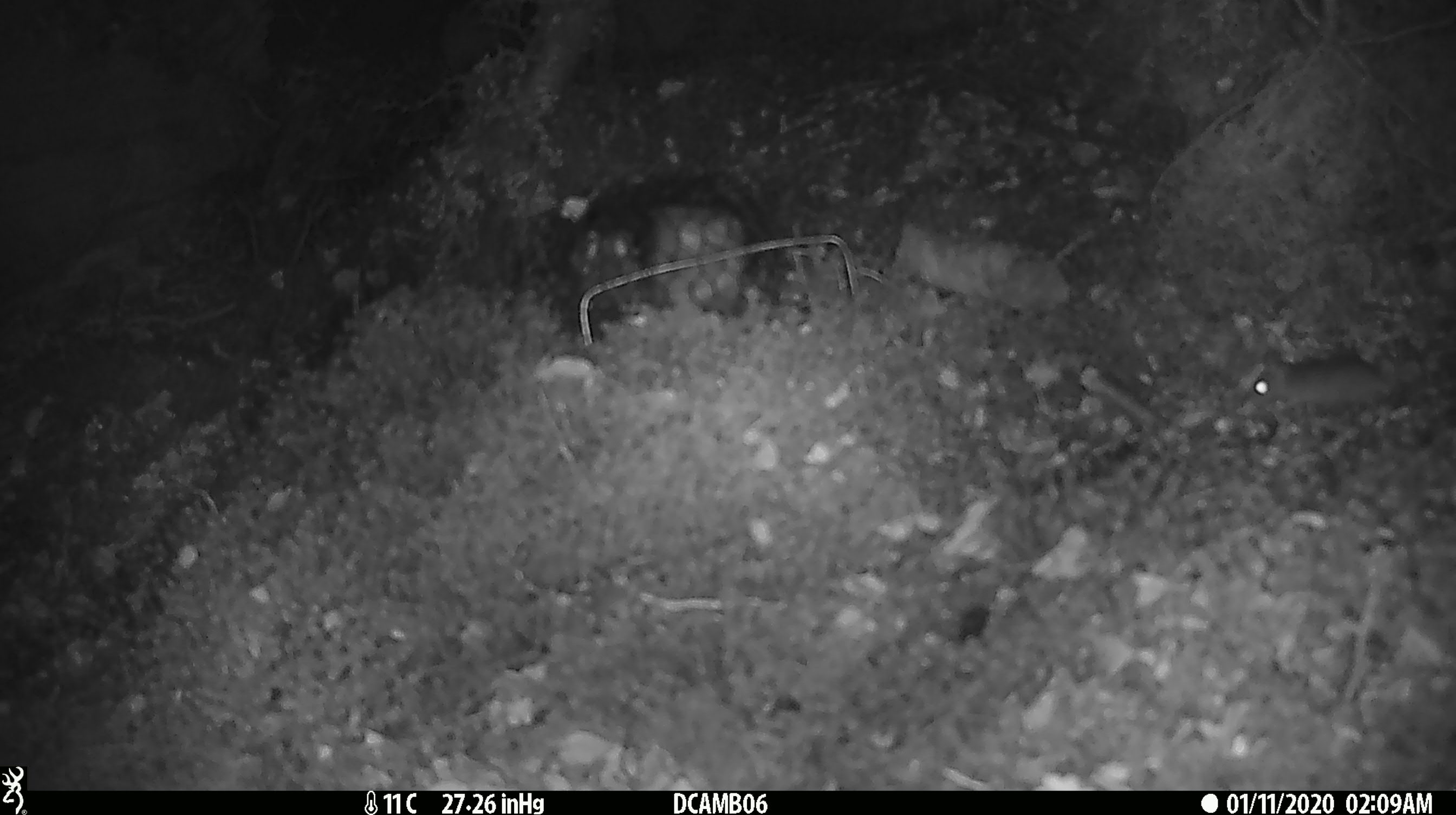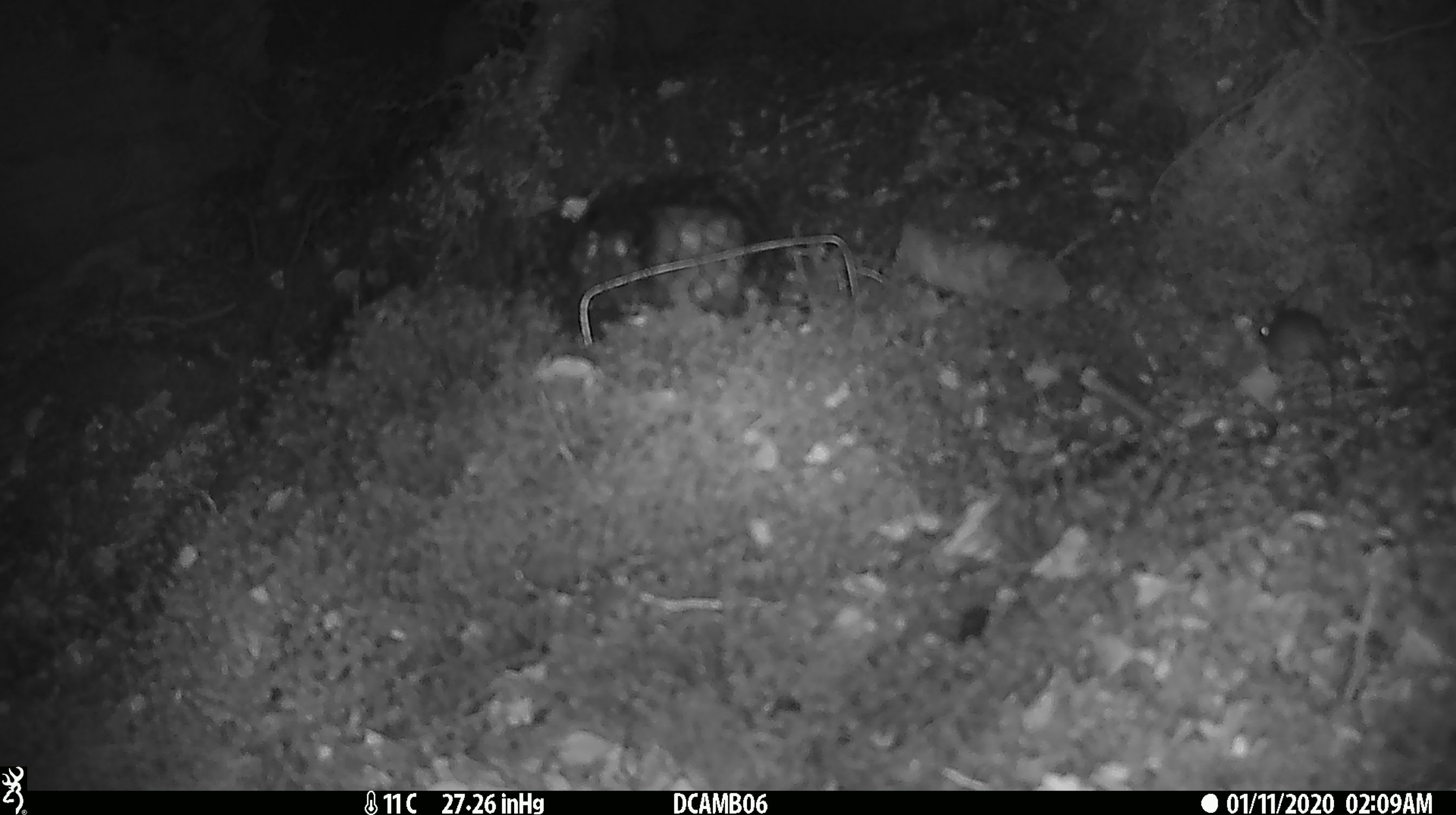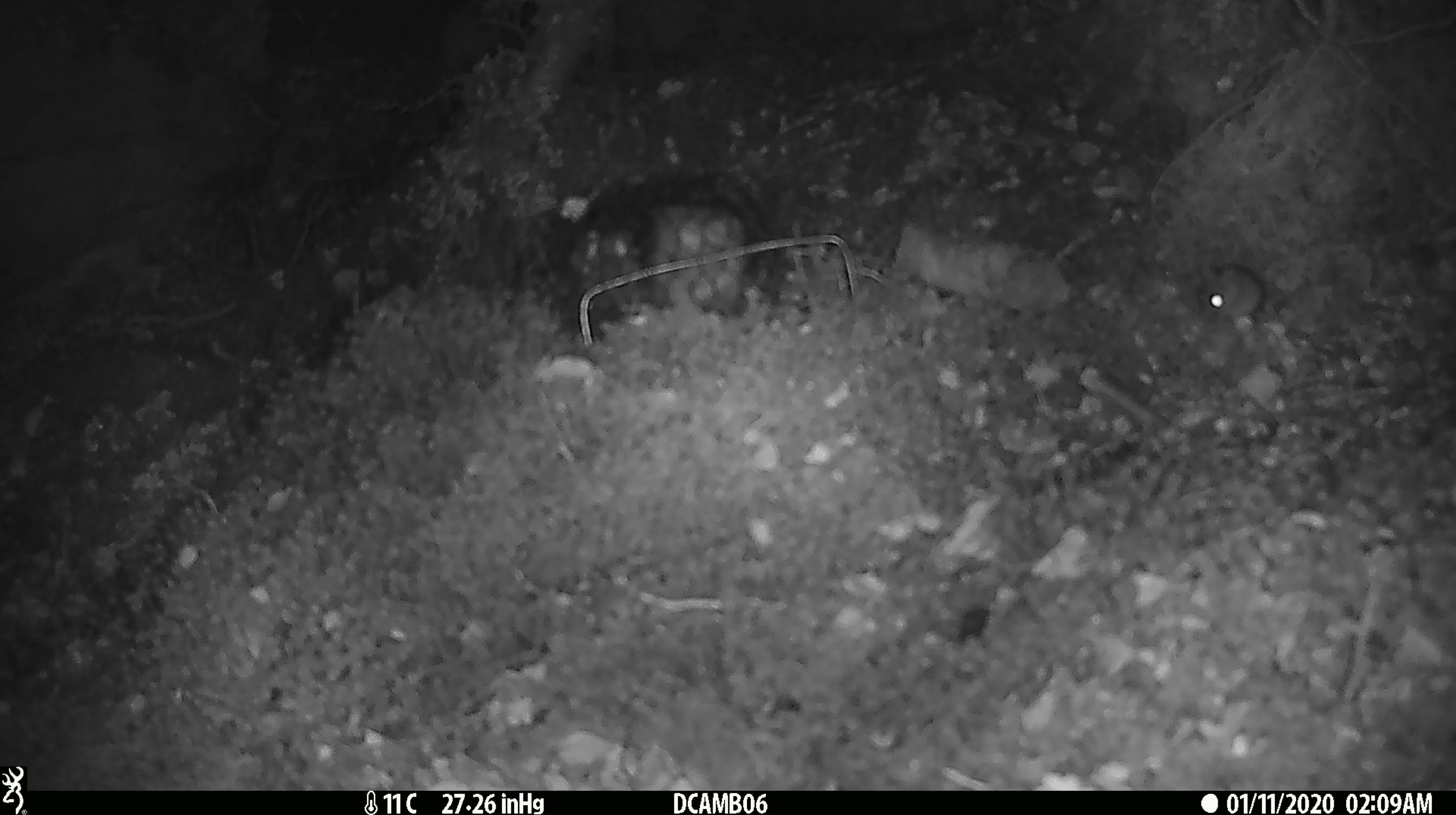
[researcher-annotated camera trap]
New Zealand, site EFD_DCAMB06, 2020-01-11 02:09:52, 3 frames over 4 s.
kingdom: Animalia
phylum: Chordata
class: Mammalia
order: Rodentia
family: Muridae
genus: Mus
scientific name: Mus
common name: mouse